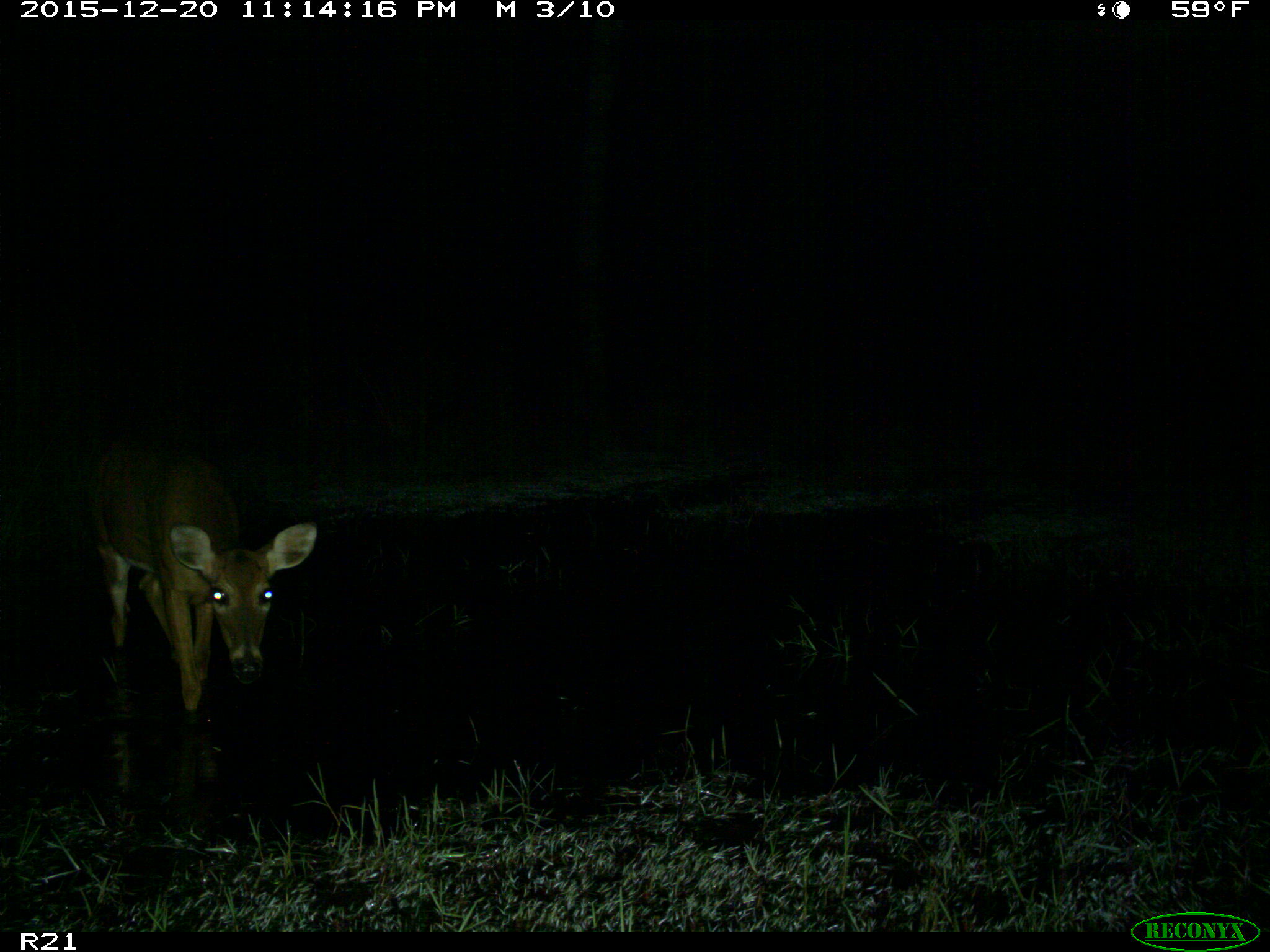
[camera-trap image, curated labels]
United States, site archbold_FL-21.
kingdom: Animalia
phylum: Chordata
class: Mammalia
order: Artiodactyla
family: Cervidae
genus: Odocoileus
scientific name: Odocoileus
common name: deer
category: unidentified deer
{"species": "unidentified deer (deer) (Odocoileus)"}